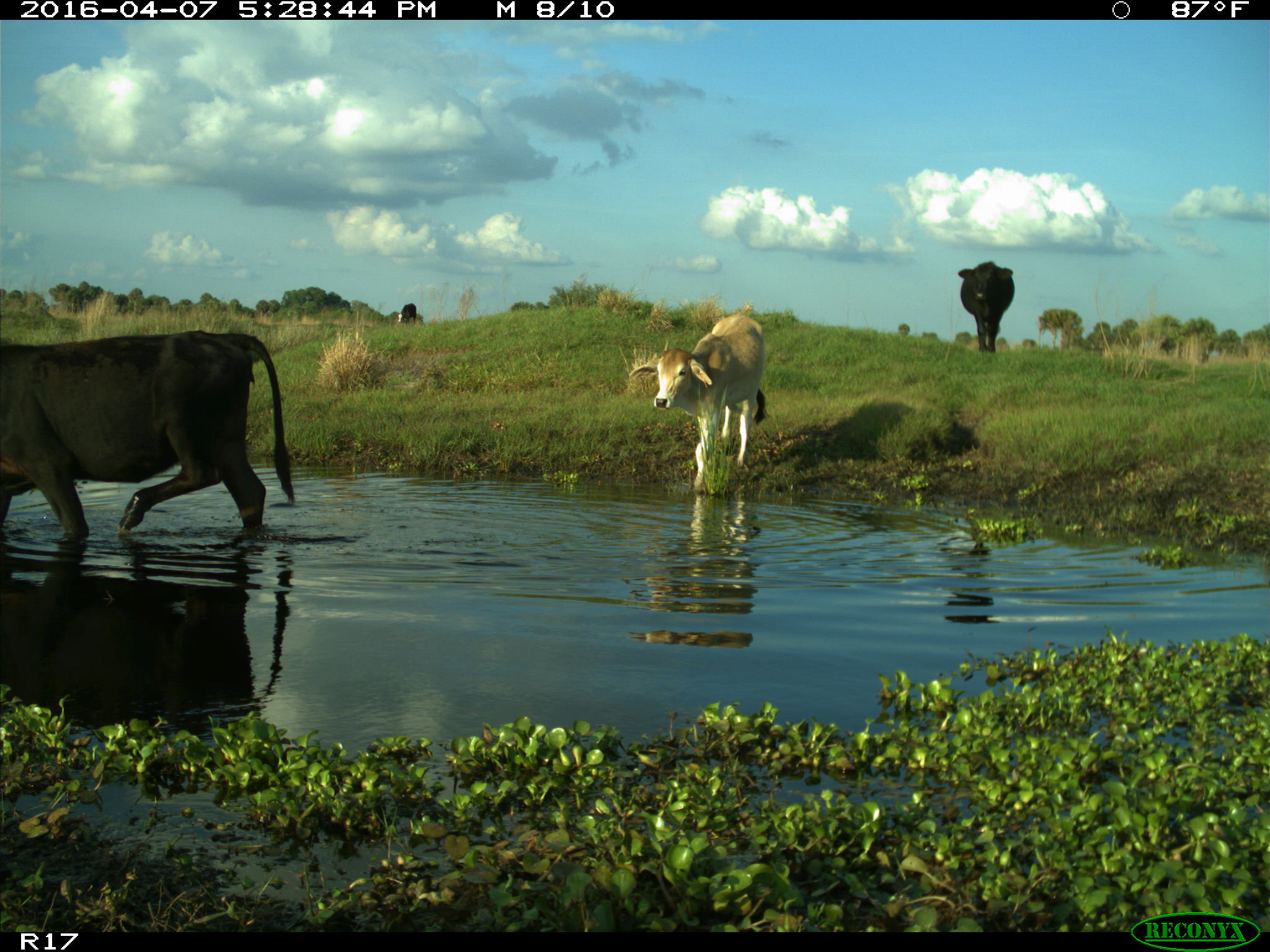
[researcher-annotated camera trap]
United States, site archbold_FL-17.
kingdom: Animalia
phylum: Chordata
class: Mammalia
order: Artiodactyla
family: Bovidae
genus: Bos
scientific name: Bos taurus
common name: domestic cow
Bos taurus (domestic cow).